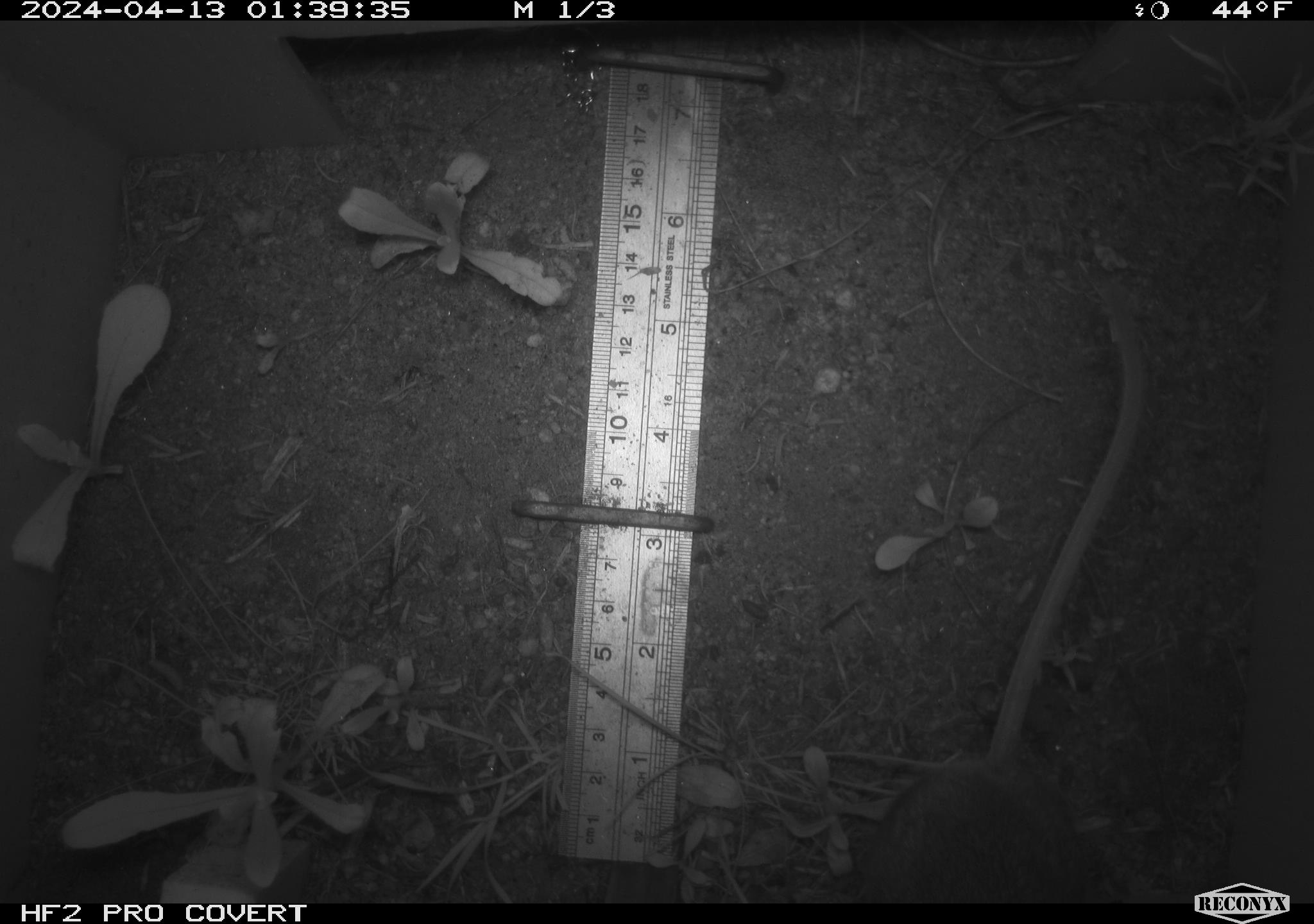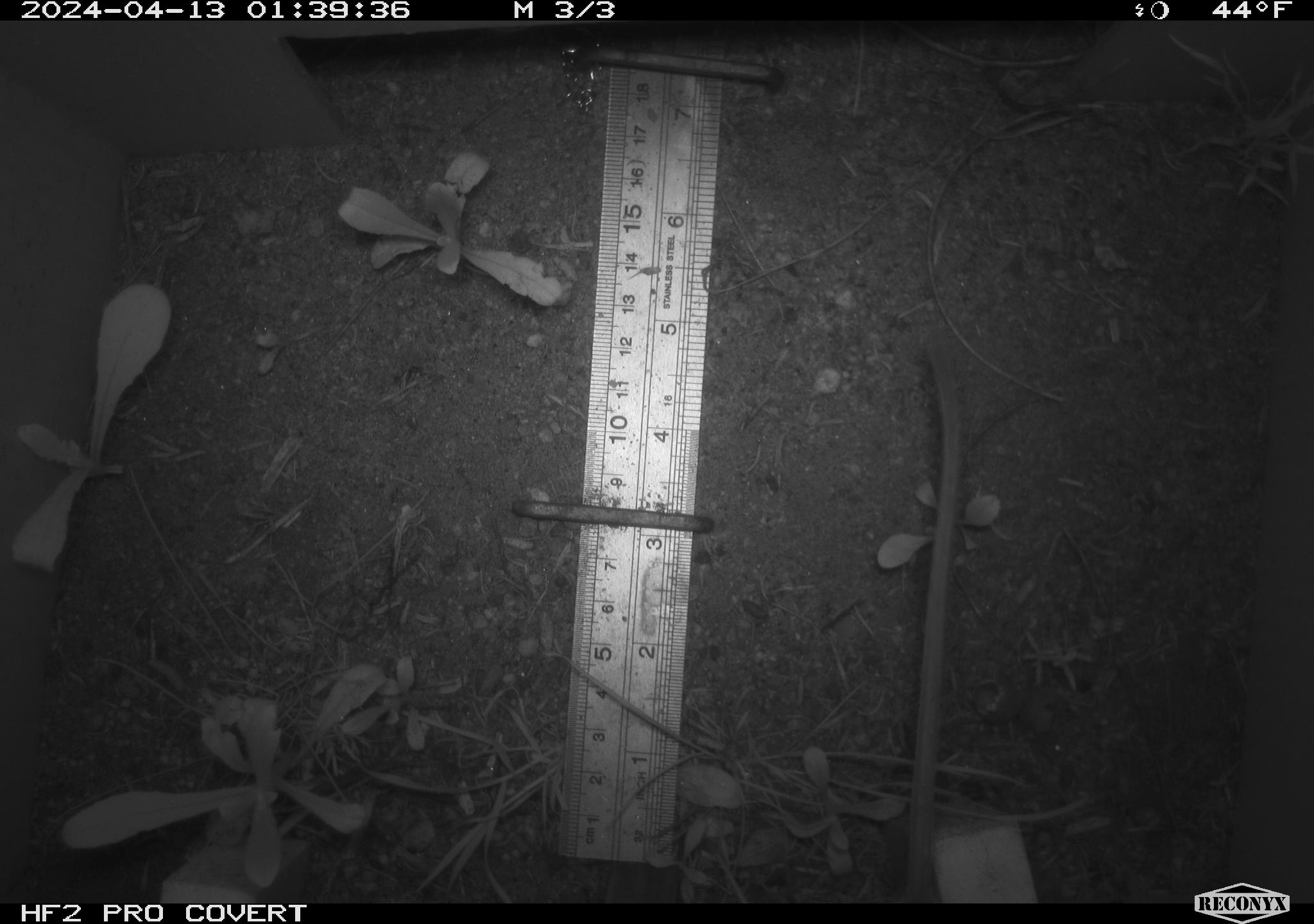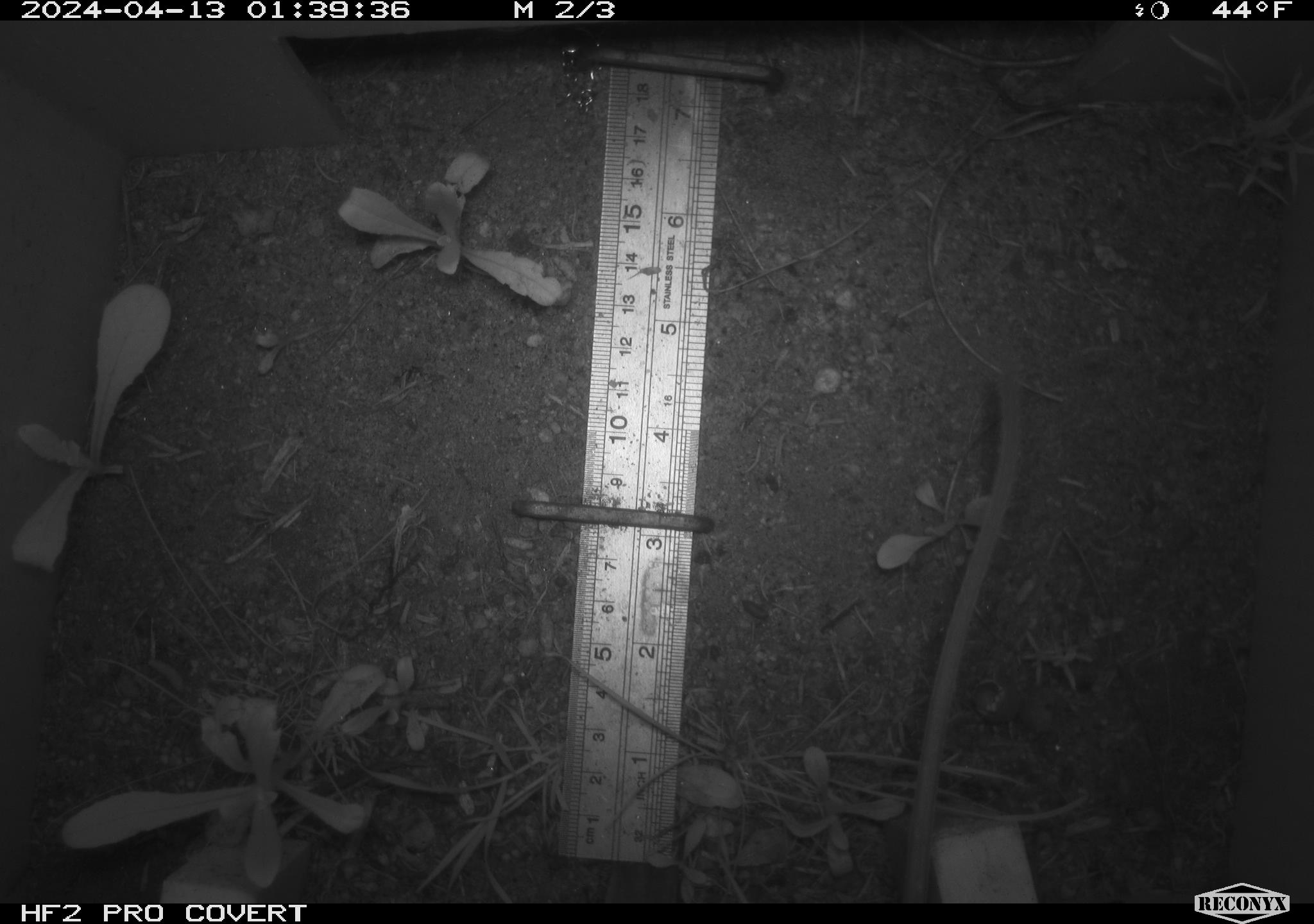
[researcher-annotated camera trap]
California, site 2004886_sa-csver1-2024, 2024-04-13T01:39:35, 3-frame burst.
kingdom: Animalia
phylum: Chordata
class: Mammalia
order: Rodentia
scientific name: Rodentia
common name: rodent